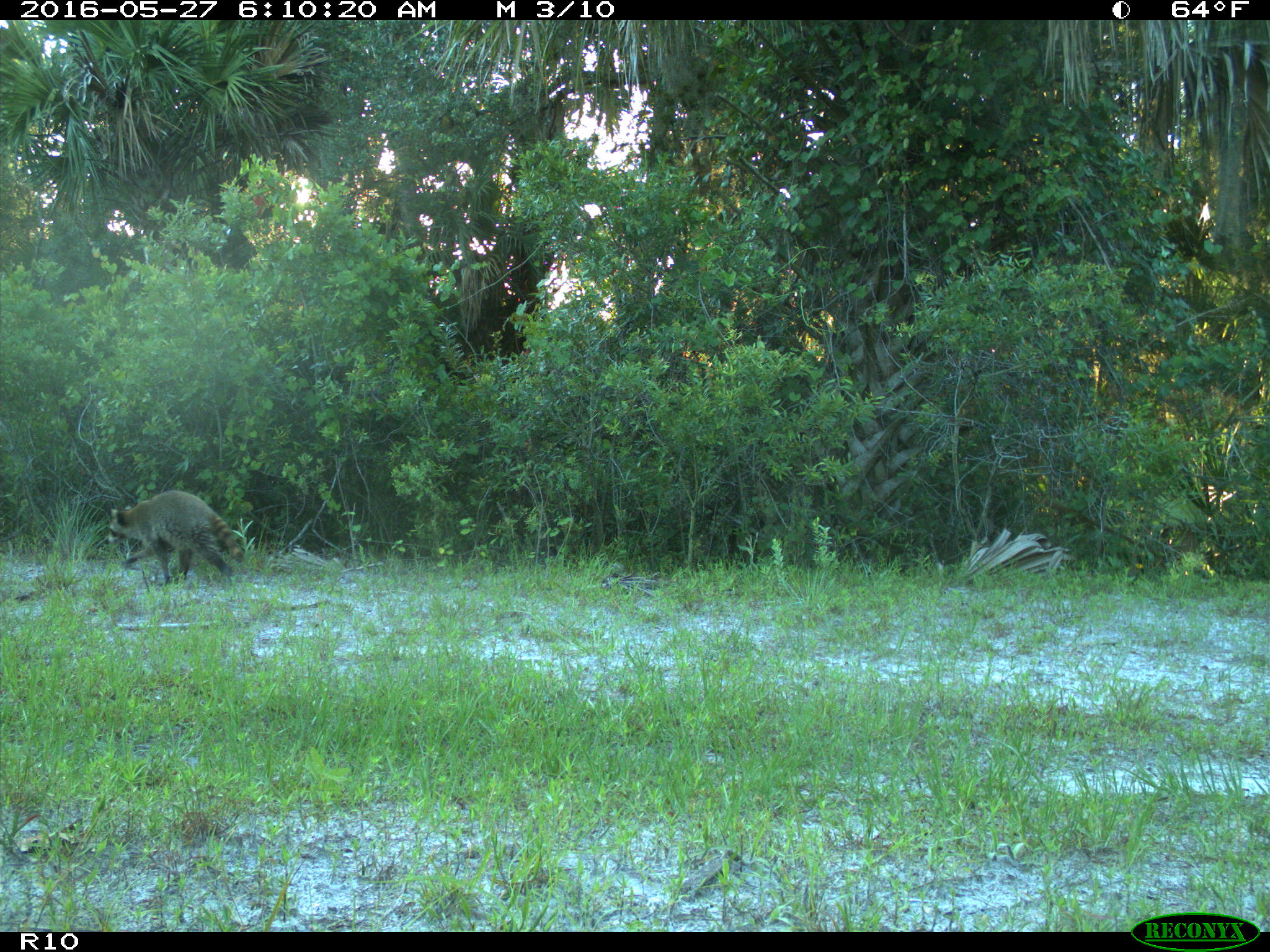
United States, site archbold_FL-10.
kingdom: Animalia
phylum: Chordata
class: Mammalia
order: Carnivora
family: Procyonidae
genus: Procyon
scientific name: Procyon lotor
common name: common raccoon